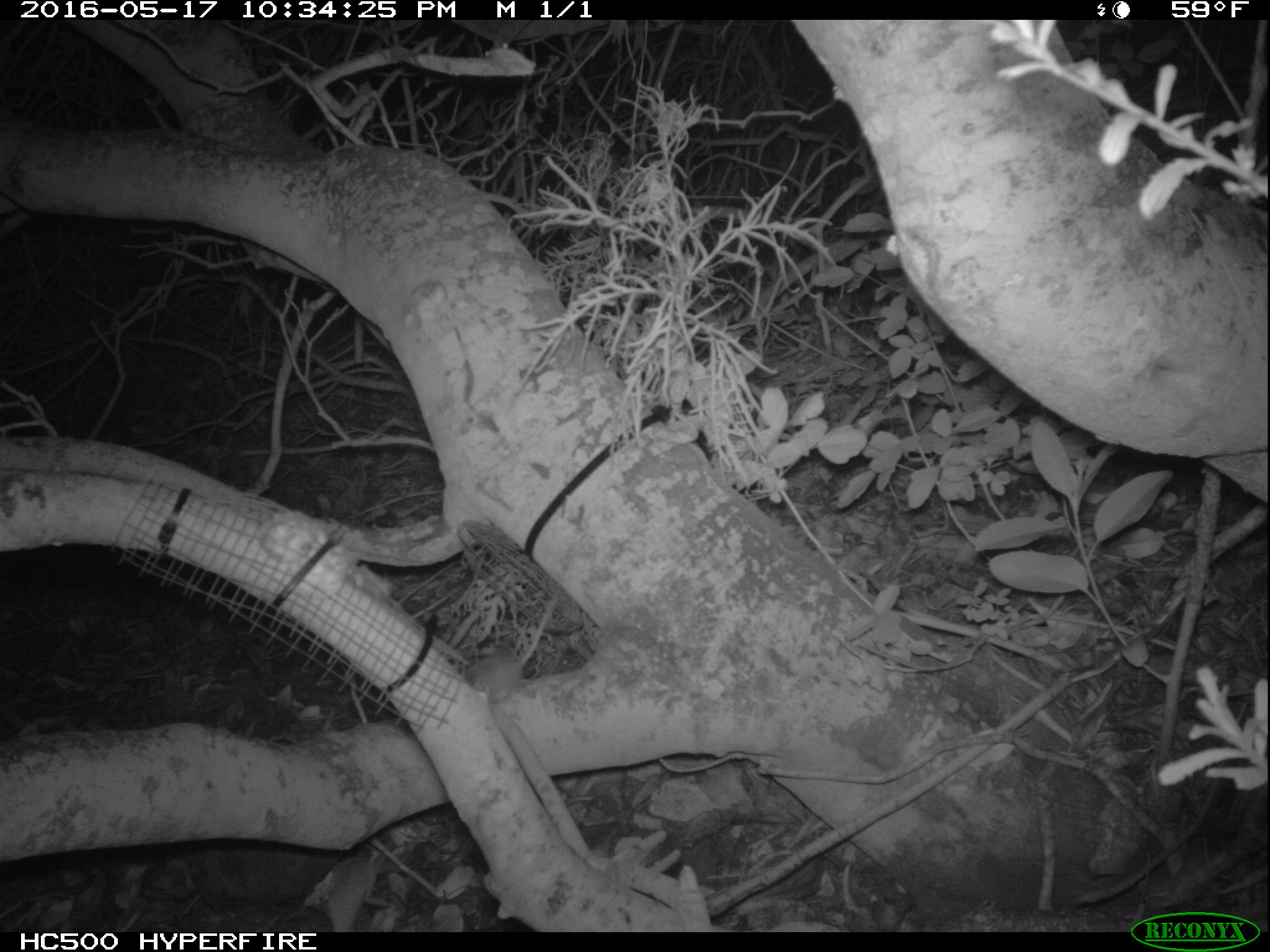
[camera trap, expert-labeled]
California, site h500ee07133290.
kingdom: Animalia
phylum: Chordata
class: Mammalia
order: Rodentia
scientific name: Rodentia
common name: rodent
Rodent (Rodentia).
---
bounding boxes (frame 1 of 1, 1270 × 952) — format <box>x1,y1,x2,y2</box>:
rodent: <box>464,582,563,703</box>